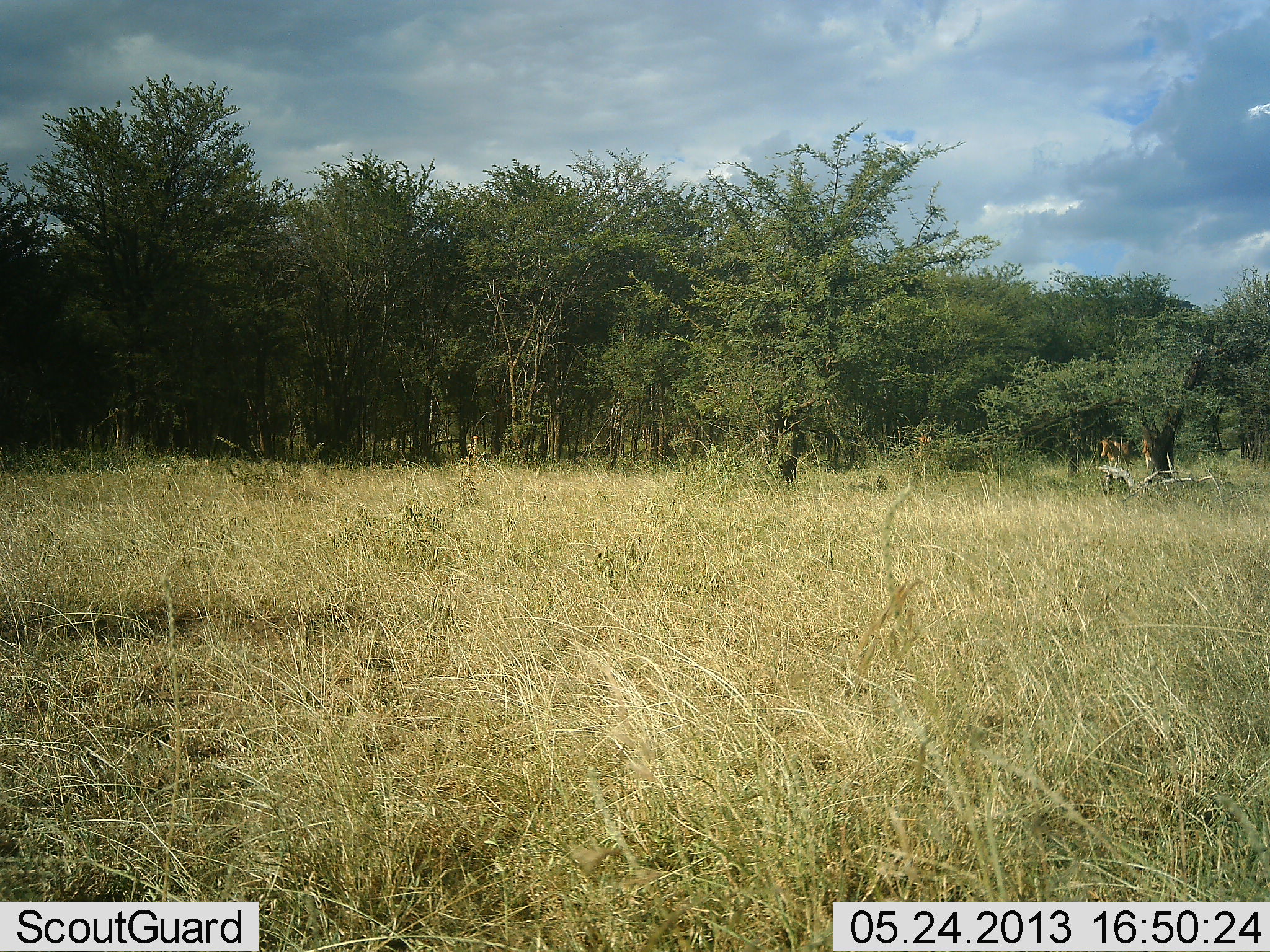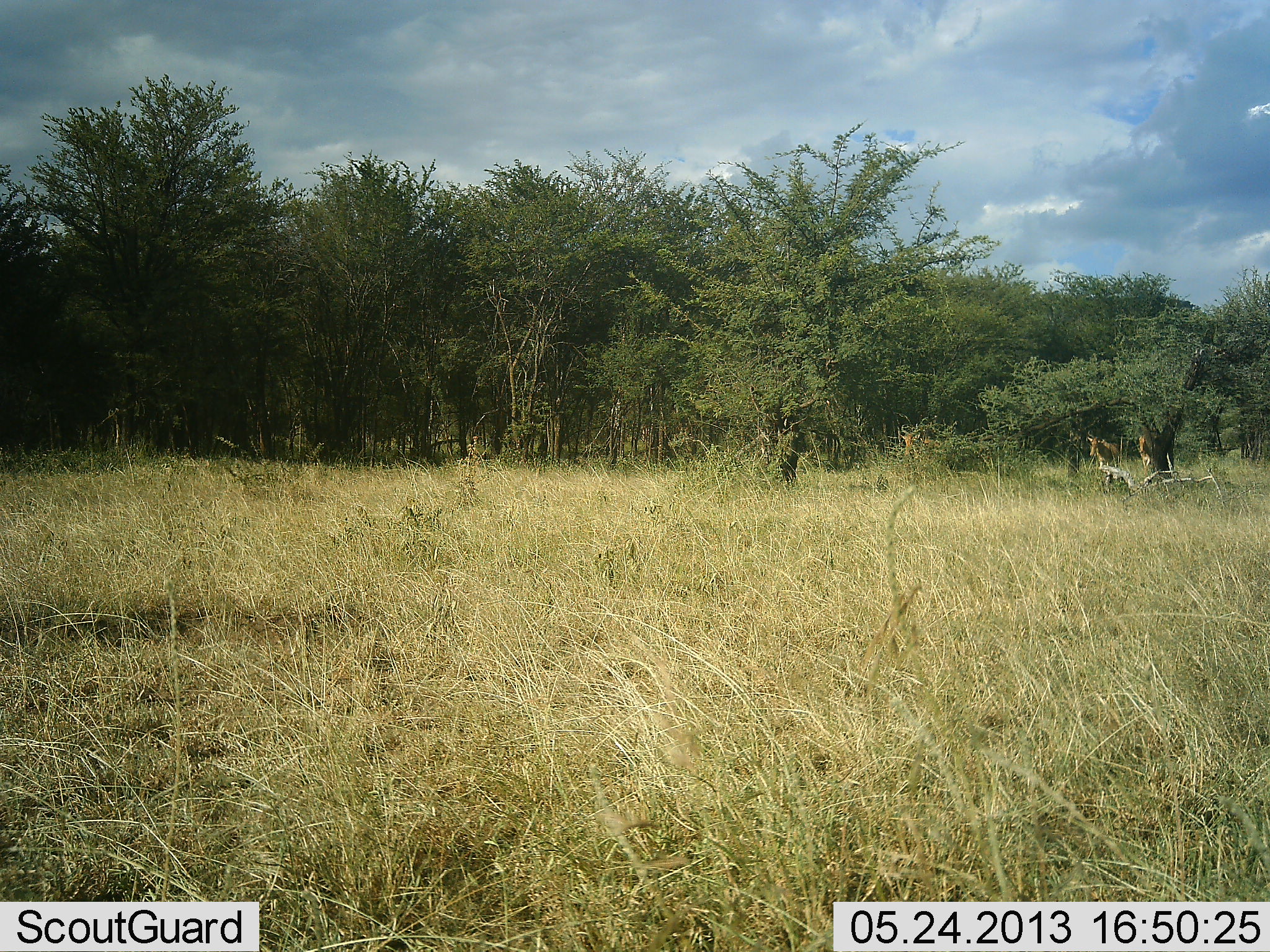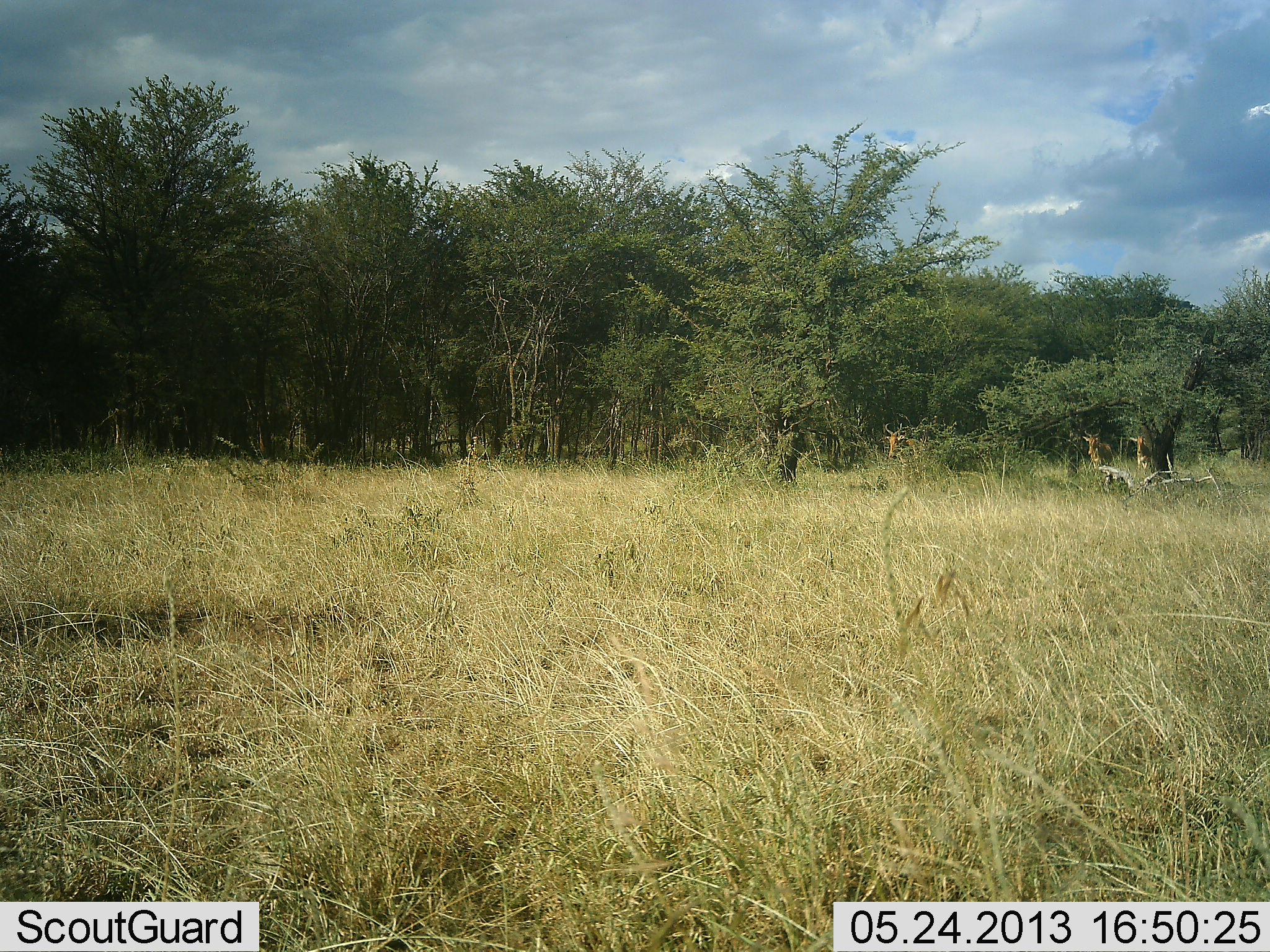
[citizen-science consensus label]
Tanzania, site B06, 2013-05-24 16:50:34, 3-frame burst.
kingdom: Animalia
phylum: Chordata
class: Mammalia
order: Artiodactyla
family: Bovidae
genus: Alcelaphus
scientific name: Alcelaphus buselaphus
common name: hartebeest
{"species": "hartebeest (Alcelaphus buselaphus)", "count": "3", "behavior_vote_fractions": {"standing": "0%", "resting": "0%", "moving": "100%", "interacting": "0%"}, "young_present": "0%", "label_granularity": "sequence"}